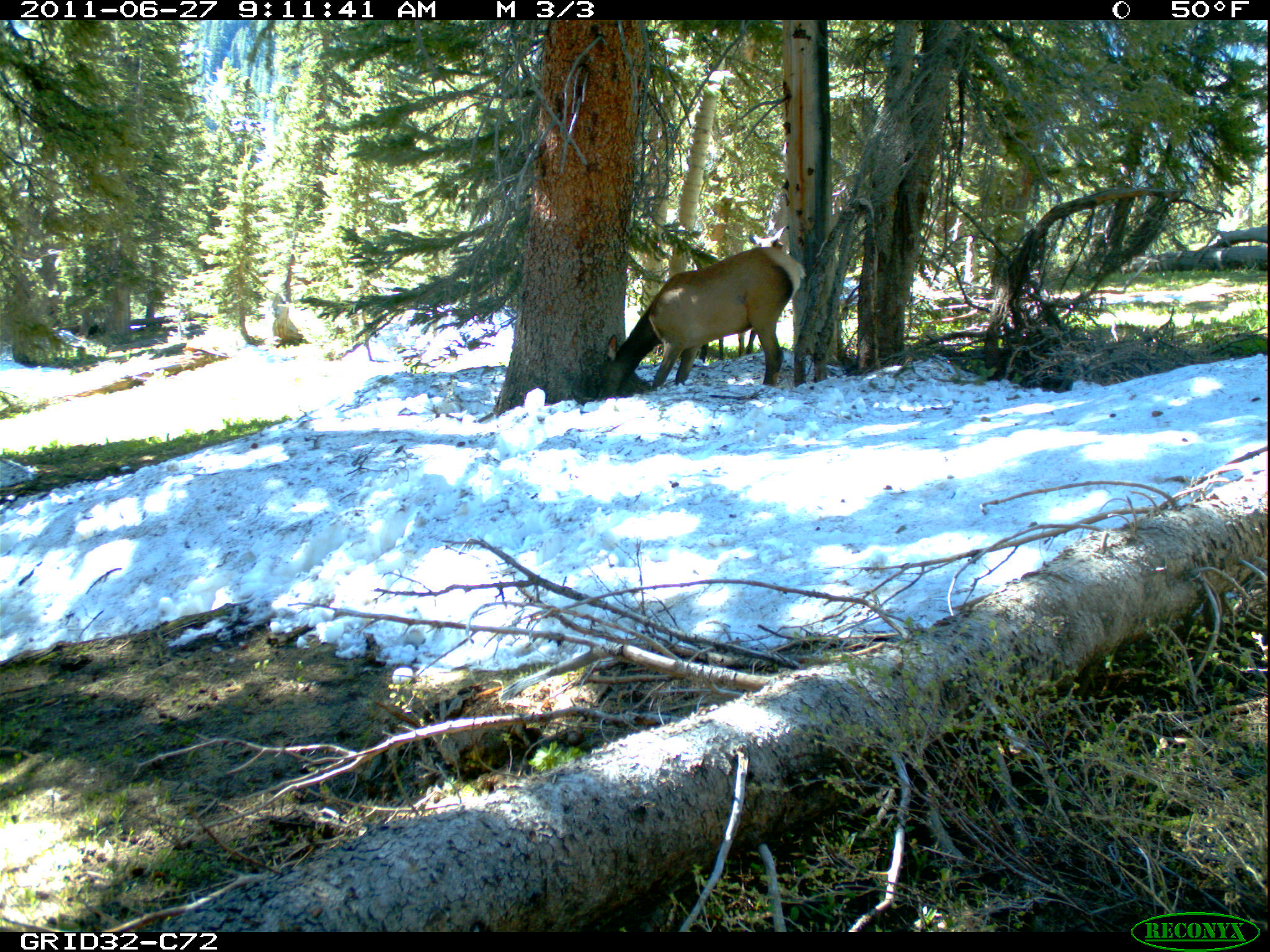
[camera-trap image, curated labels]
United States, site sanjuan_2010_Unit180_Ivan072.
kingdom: Animalia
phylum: Chordata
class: Mammalia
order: Artiodactyla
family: Cervidae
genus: Cervus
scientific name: Cervus elaphus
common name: red deer